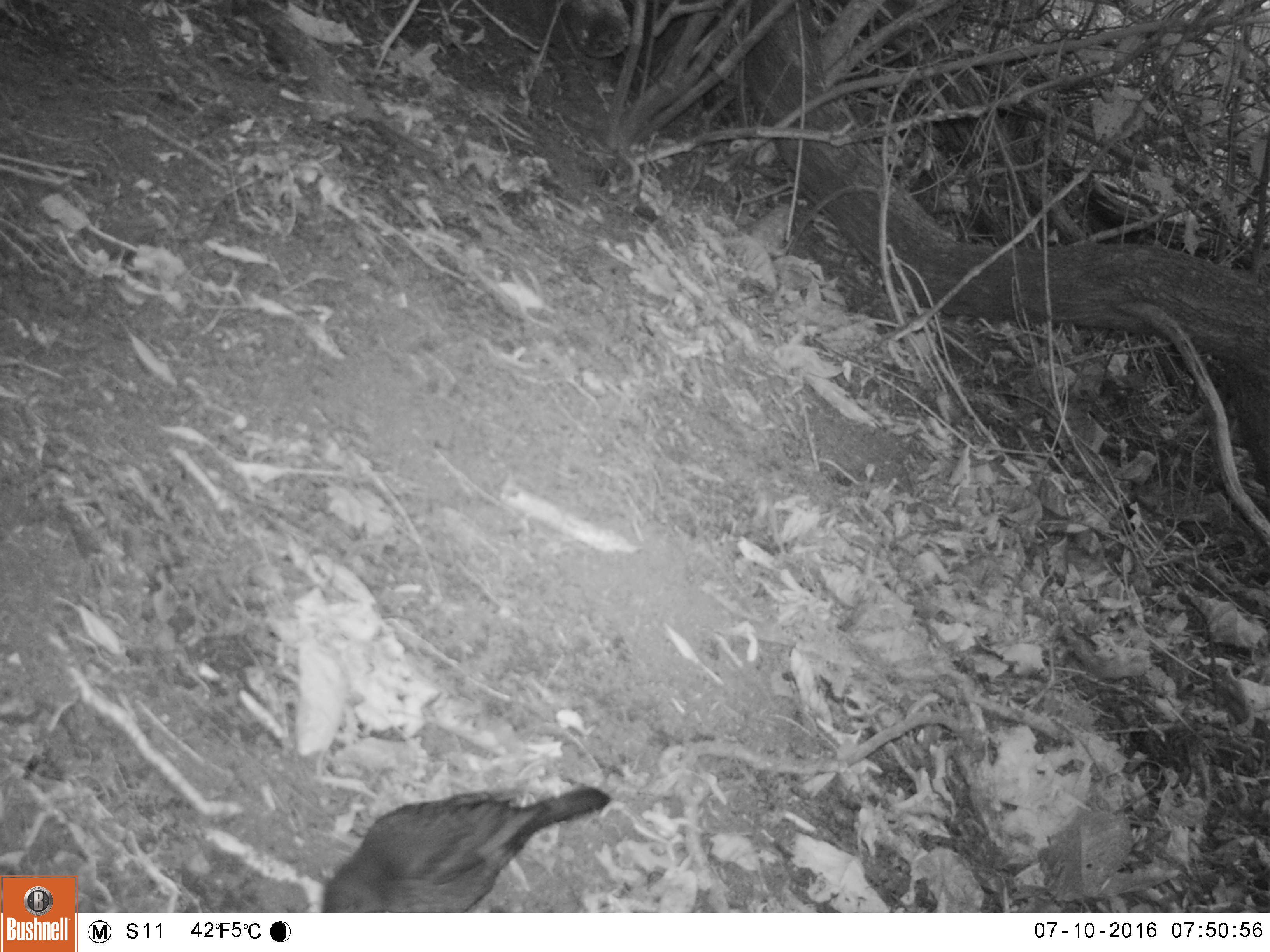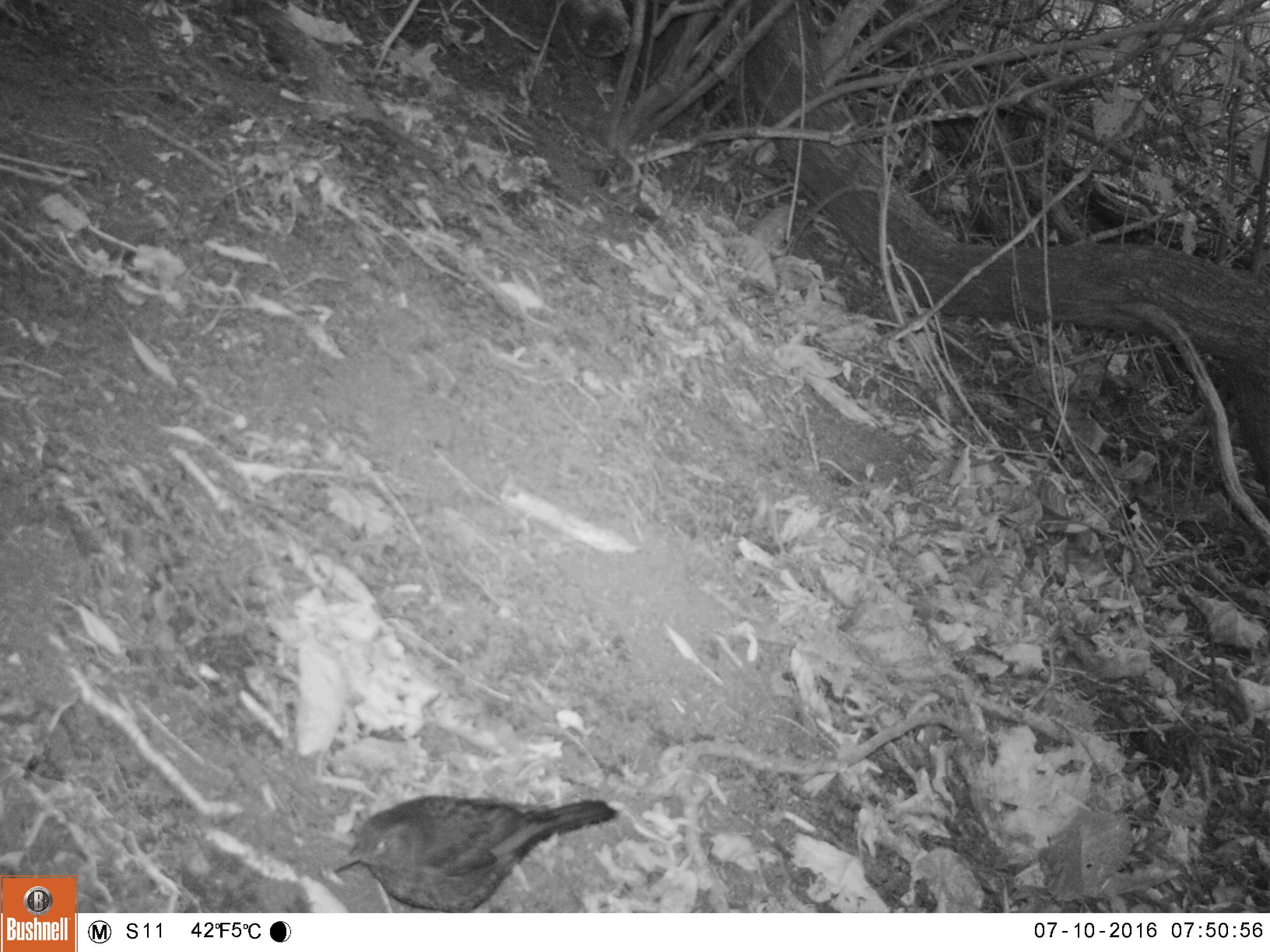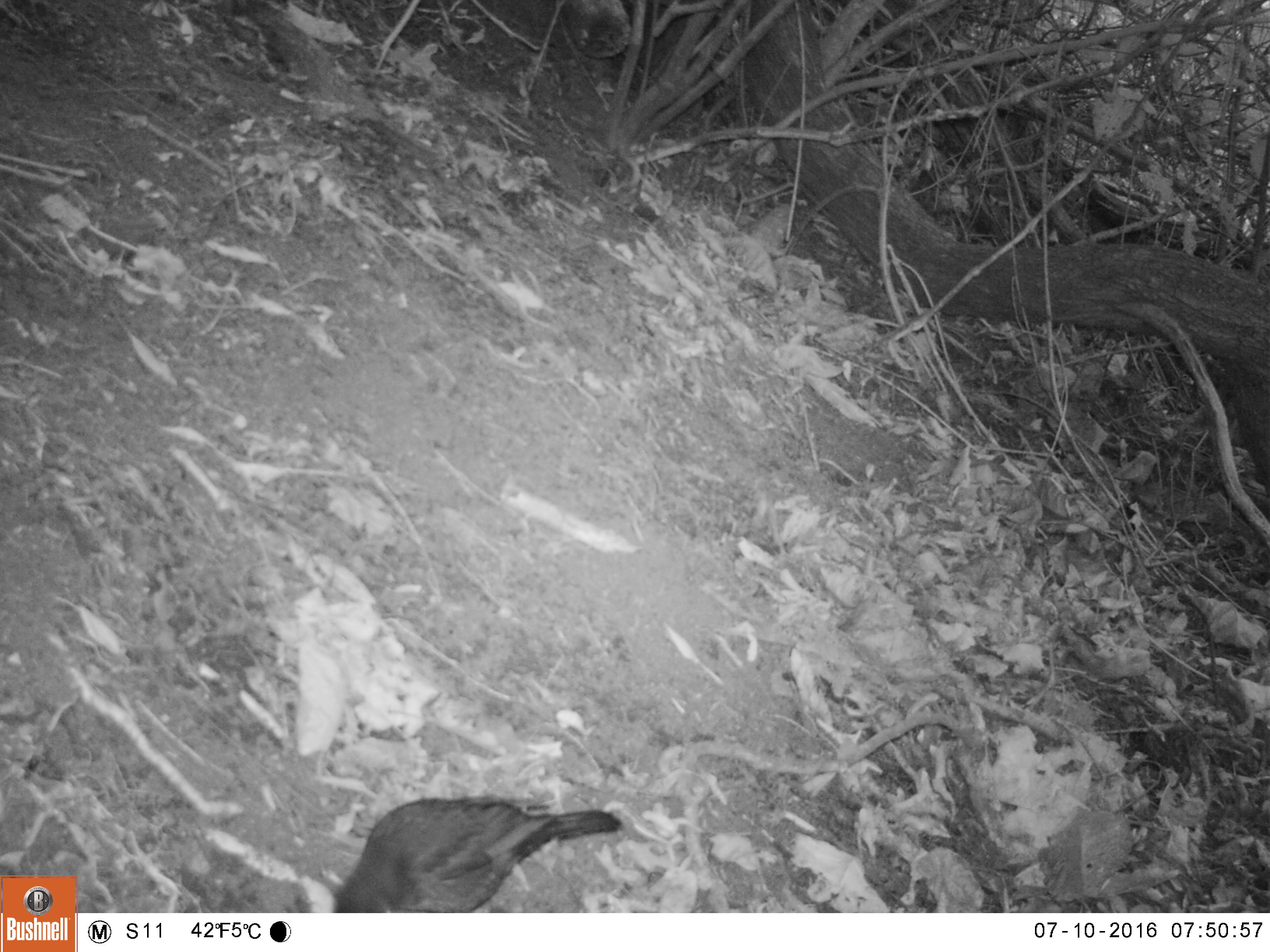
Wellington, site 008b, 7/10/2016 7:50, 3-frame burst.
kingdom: Animalia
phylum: Chordata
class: Aves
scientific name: Aves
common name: bird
Bird (Aves).